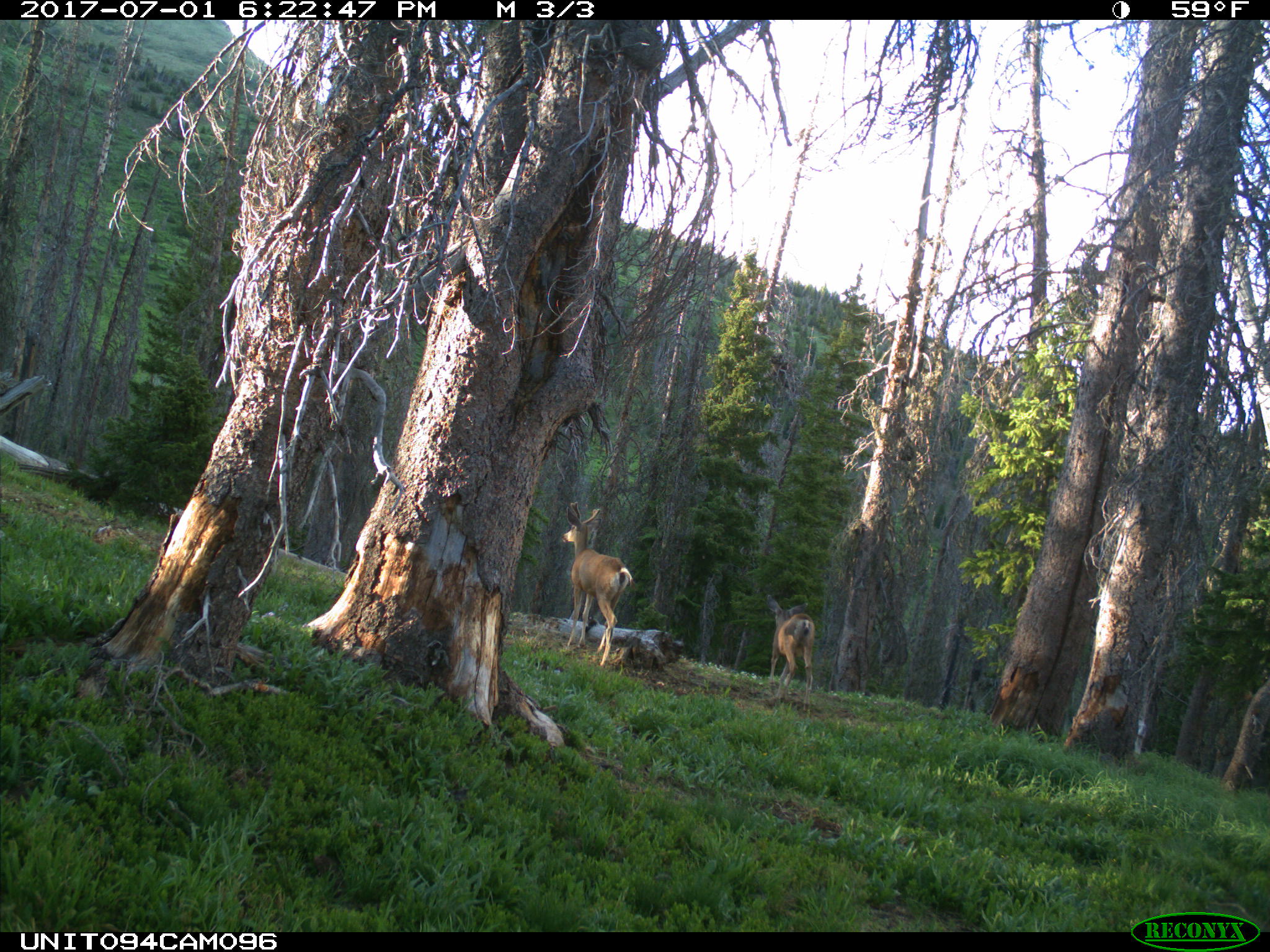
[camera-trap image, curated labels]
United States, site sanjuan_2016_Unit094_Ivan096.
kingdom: Animalia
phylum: Chordata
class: Mammalia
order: Artiodactyla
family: Cervidae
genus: Odocoileus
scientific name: Odocoileus hemionus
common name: mule deer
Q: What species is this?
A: Odocoileus hemionus (mule deer).